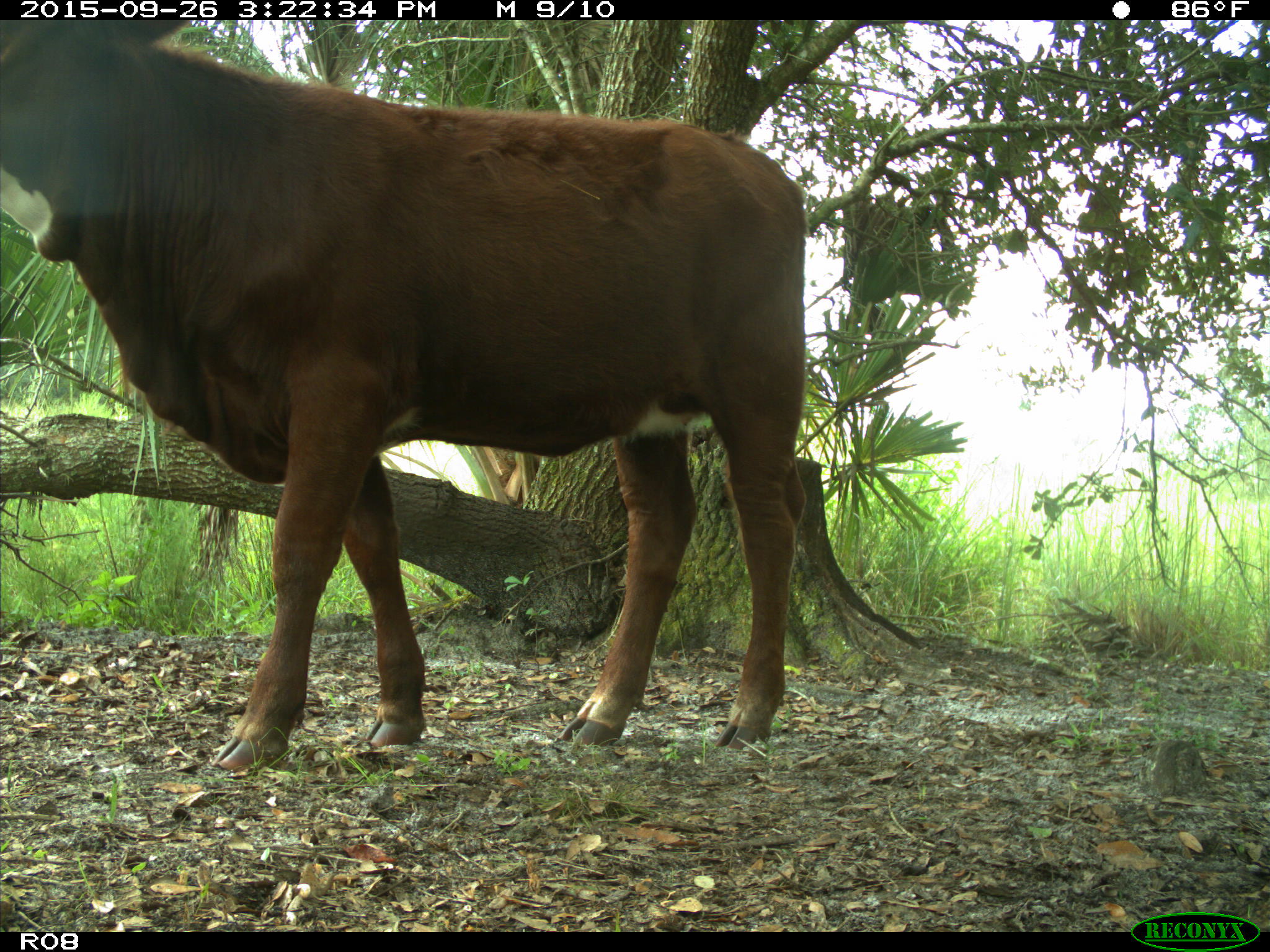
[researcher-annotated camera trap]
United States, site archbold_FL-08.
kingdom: Animalia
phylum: Chordata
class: Mammalia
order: Artiodactyla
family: Bovidae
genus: Bos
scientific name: Bos taurus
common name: domestic cow